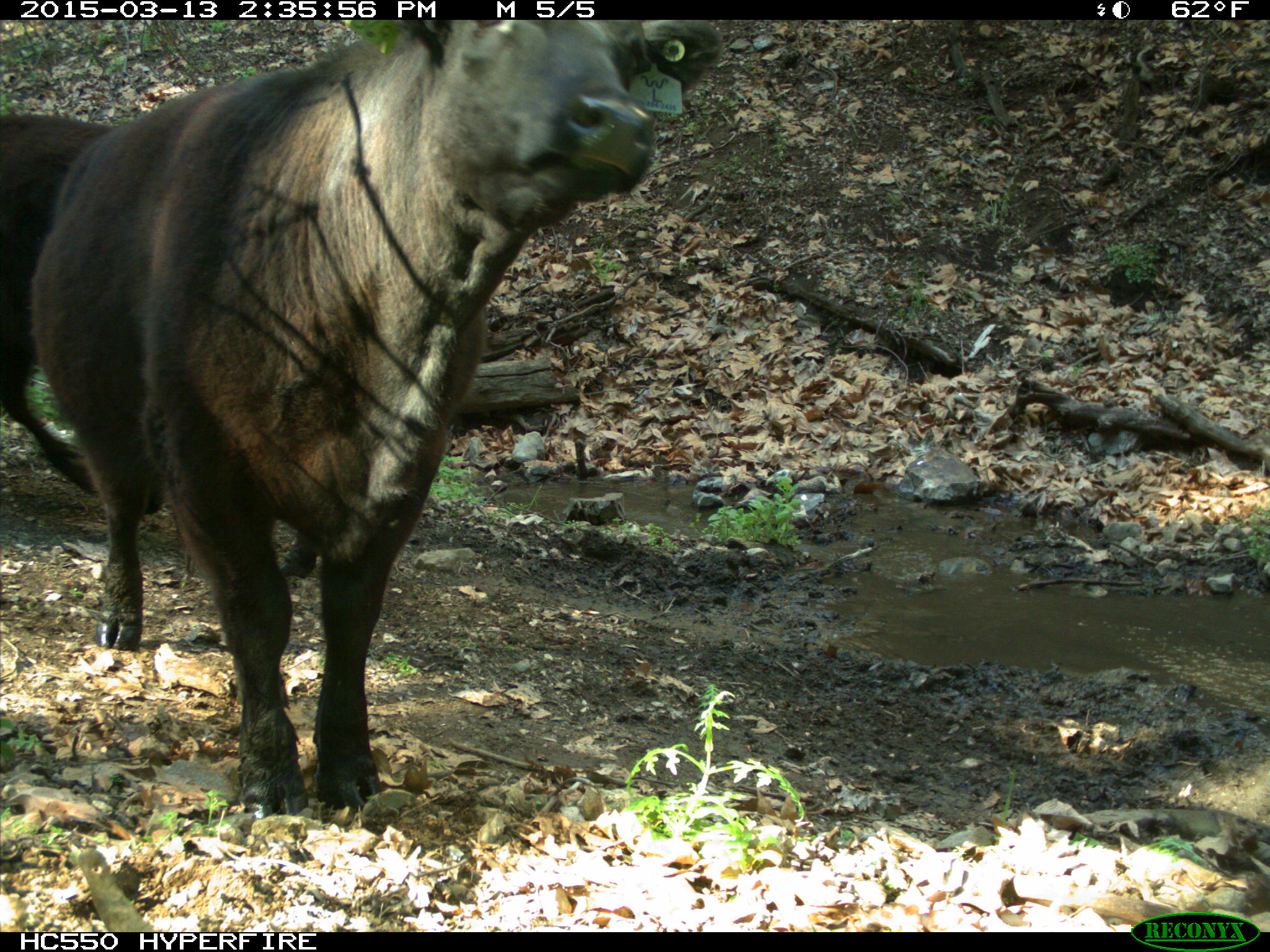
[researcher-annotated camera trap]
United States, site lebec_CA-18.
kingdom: Animalia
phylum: Chordata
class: Mammalia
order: Artiodactyla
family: Bovidae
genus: Bos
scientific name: Bos taurus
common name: domestic cow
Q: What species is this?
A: Bos taurus (domestic cow).